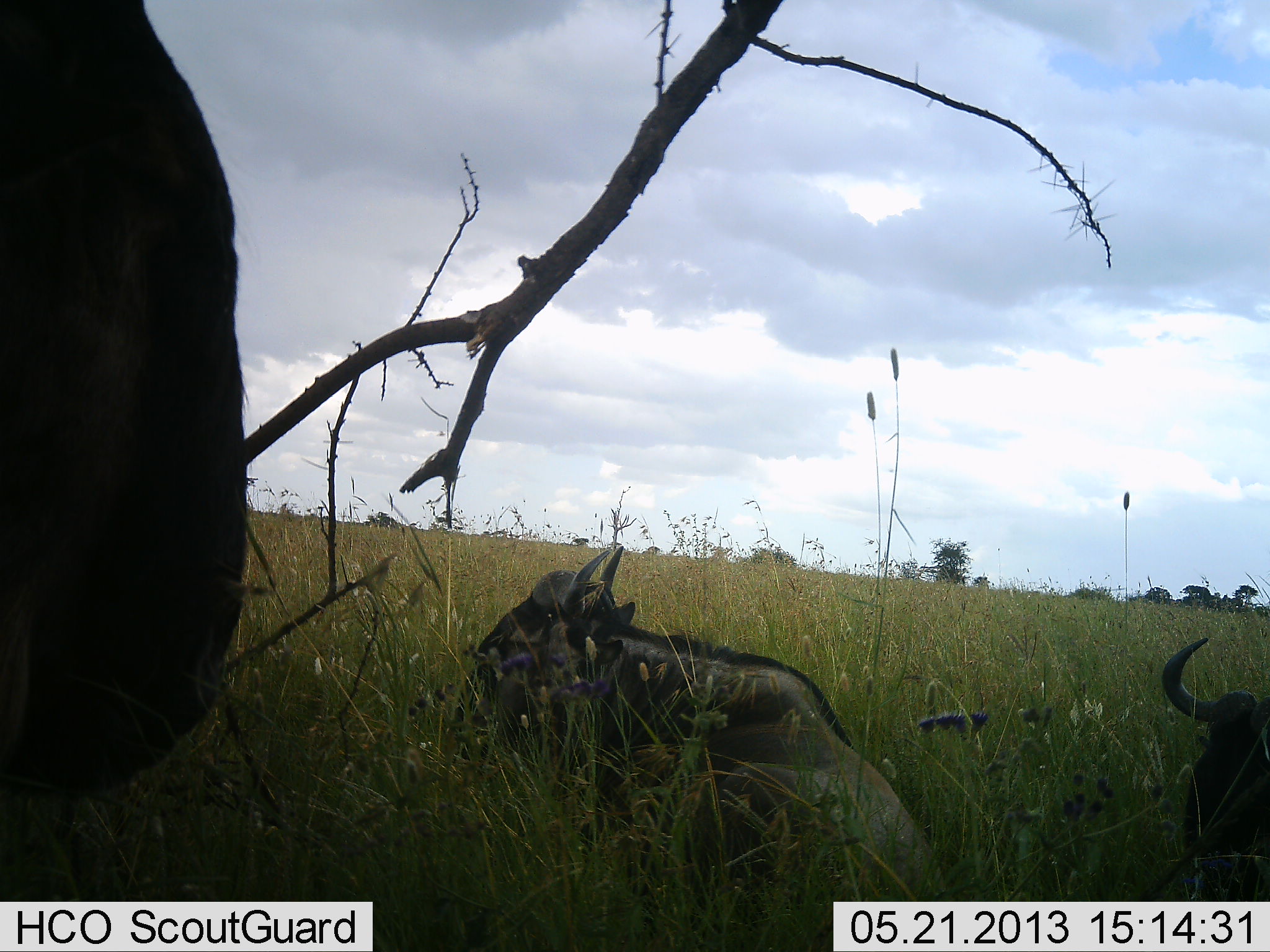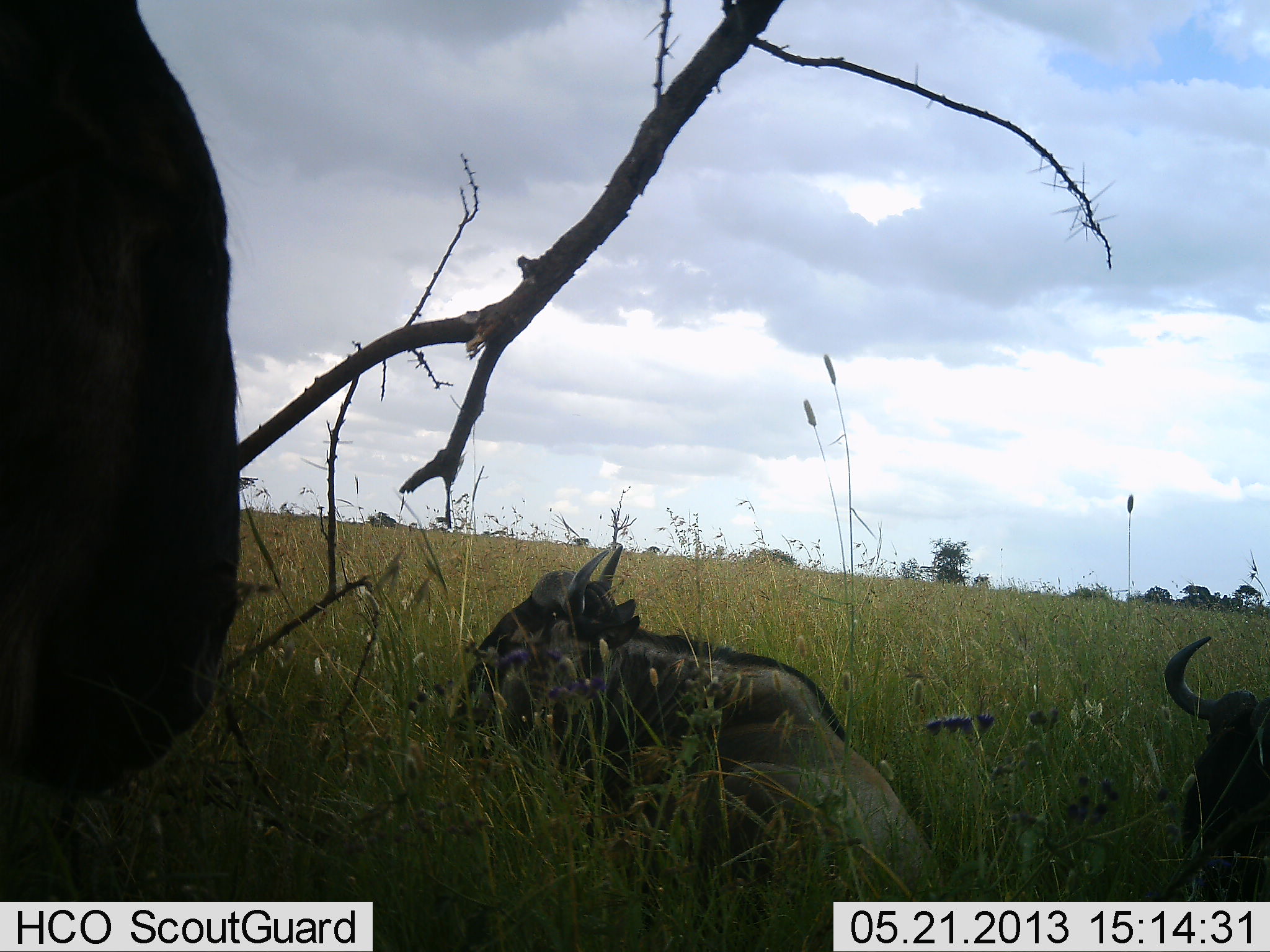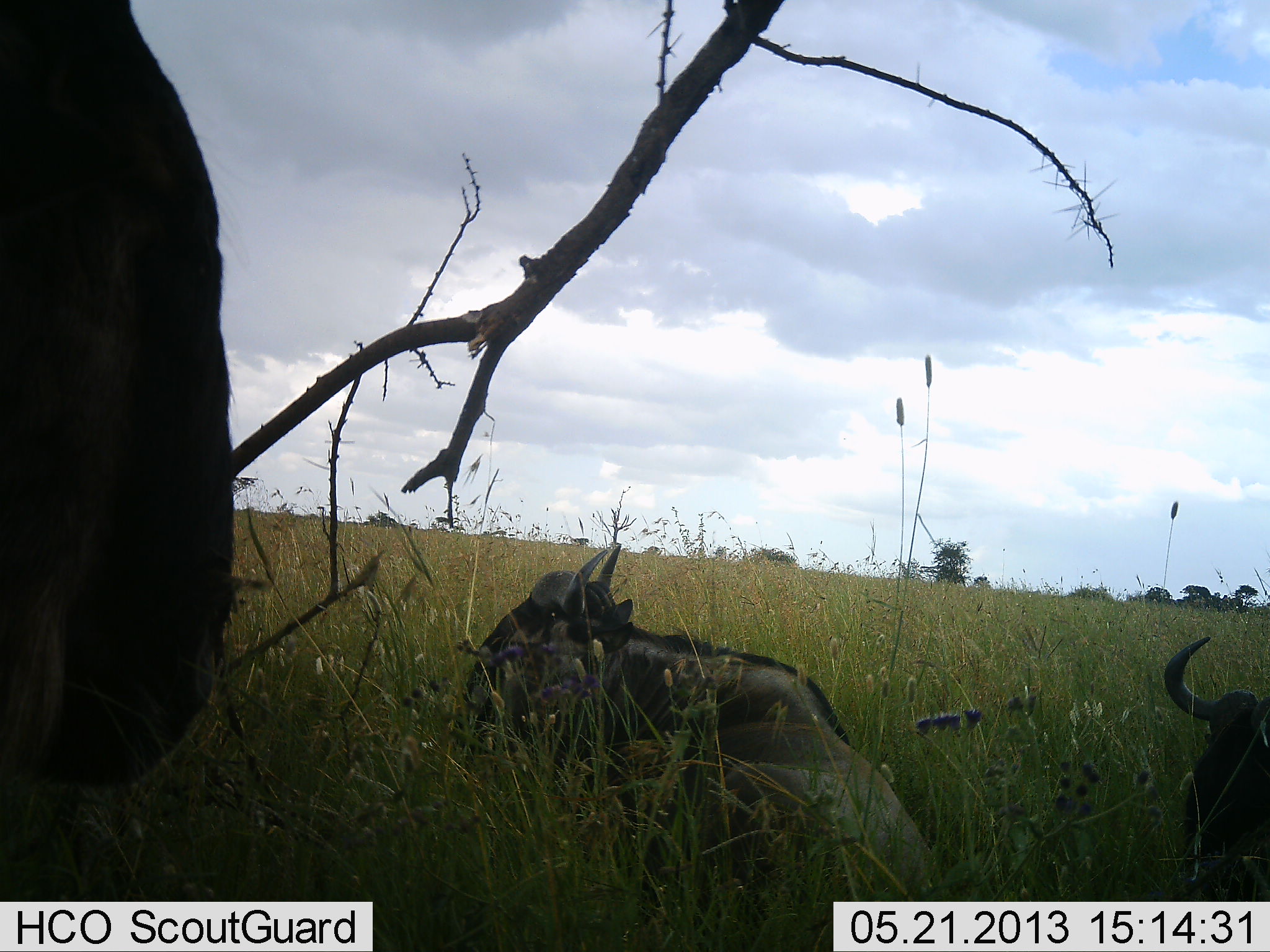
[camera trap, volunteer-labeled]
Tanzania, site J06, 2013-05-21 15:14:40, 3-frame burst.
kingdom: Animalia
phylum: Chordata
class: Mammalia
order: Artiodactyla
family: Bovidae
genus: Connochaetes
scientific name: Connochaetes taurinus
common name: blue wildebeest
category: wildebeest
Wildebeest (blue wildebeest) (Connochaetes taurinus), count 3. Behavior (volunteer vote fractions): standing 61%, resting 100%, moving 0%, interacting 0%. Young present (vote fraction): 11%. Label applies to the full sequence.